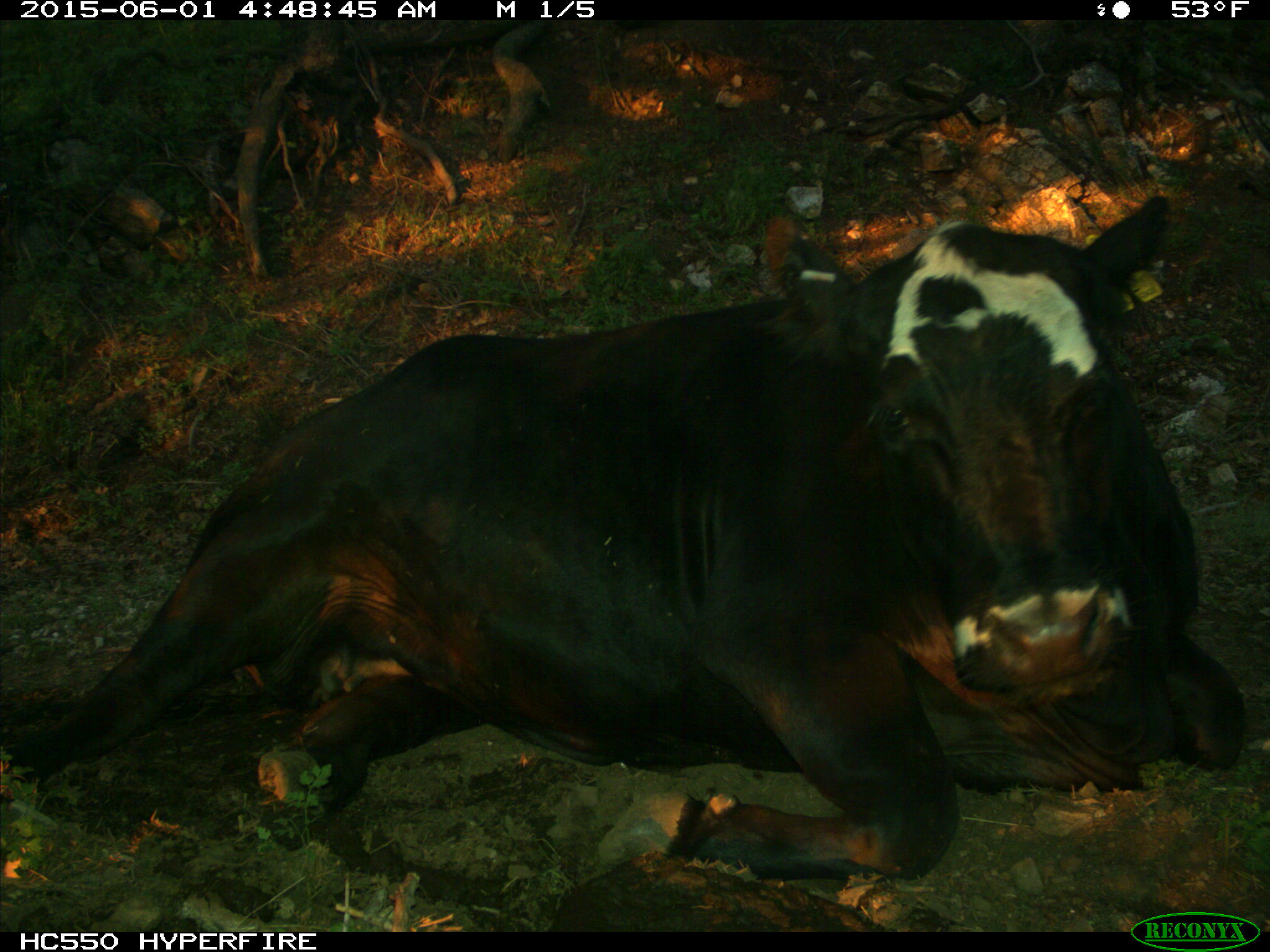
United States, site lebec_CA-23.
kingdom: Animalia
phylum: Chordata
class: Mammalia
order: Artiodactyla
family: Bovidae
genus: Bos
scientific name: Bos taurus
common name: domestic cow